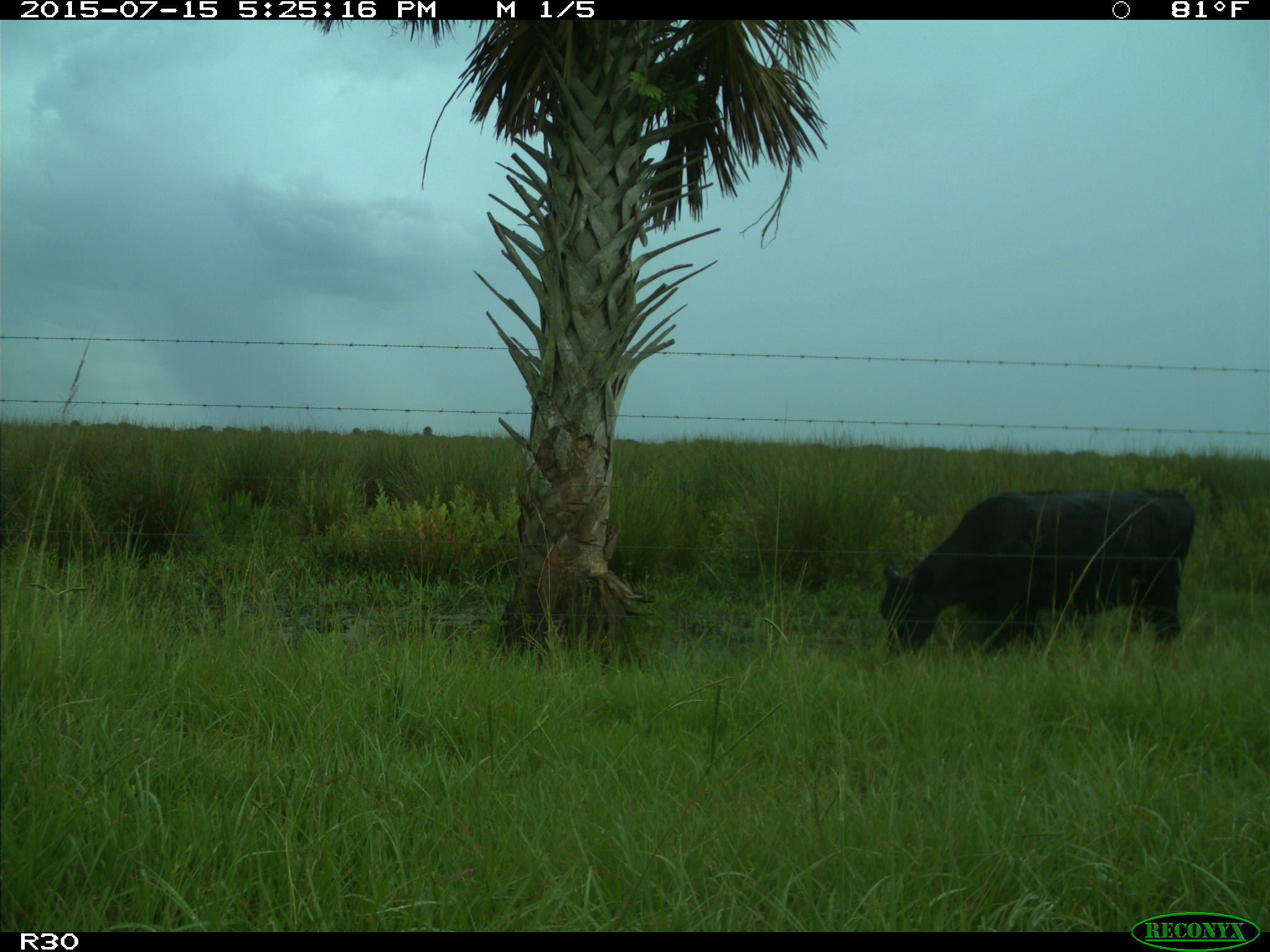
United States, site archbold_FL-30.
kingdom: Animalia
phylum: Chordata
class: Mammalia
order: Artiodactyla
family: Bovidae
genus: Bos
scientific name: Bos taurus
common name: domestic cow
Bos taurus (domestic cow).